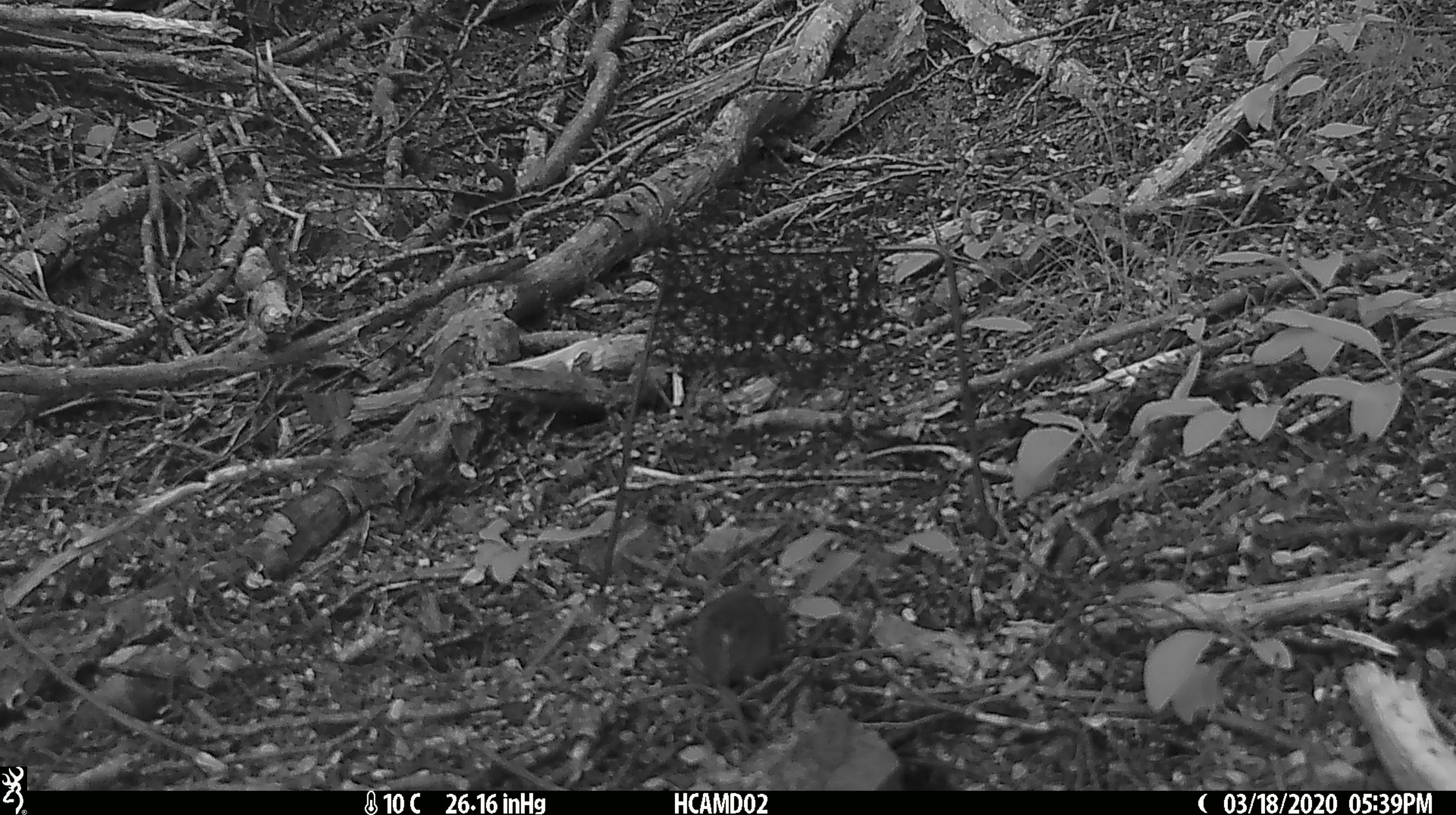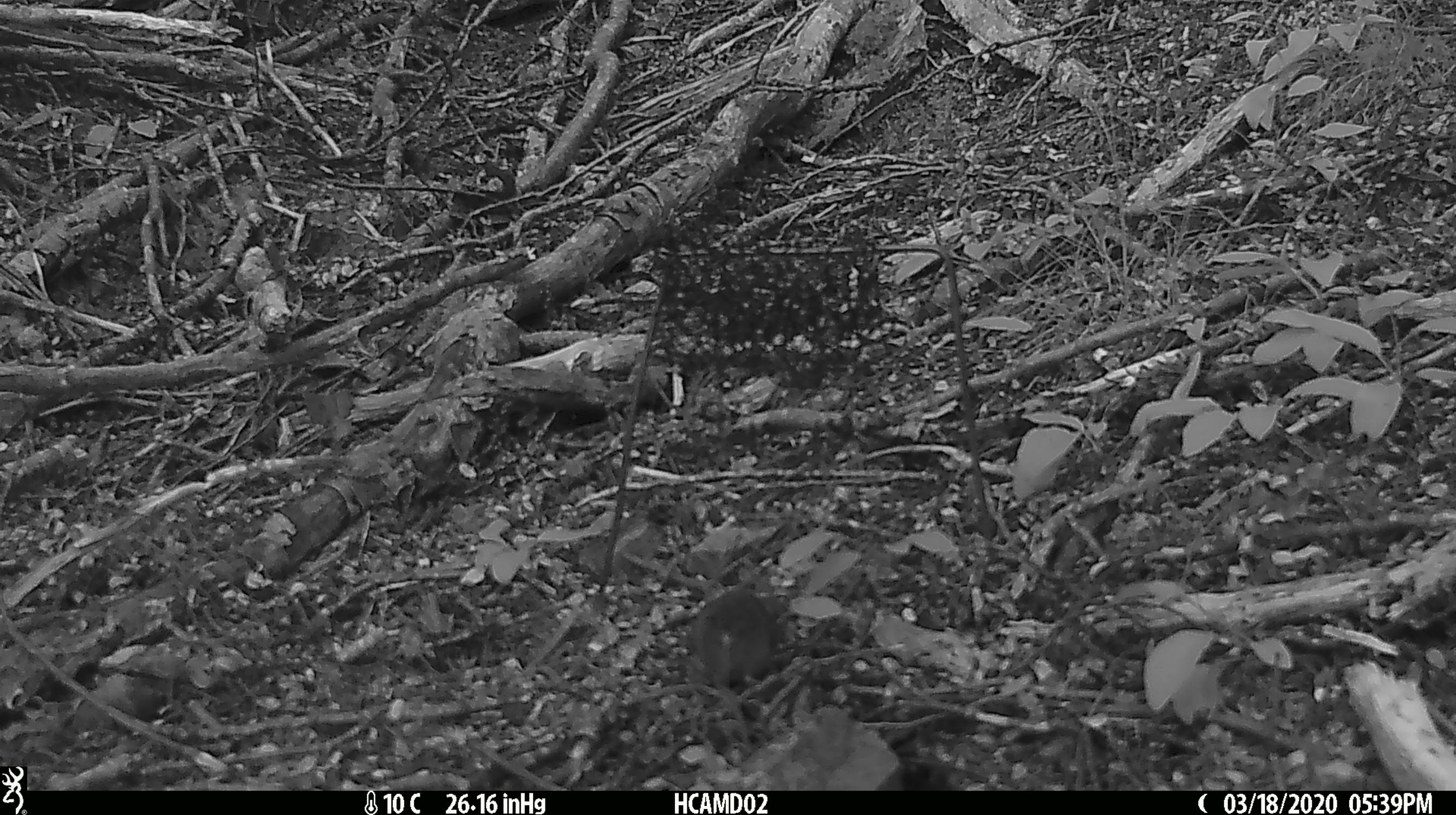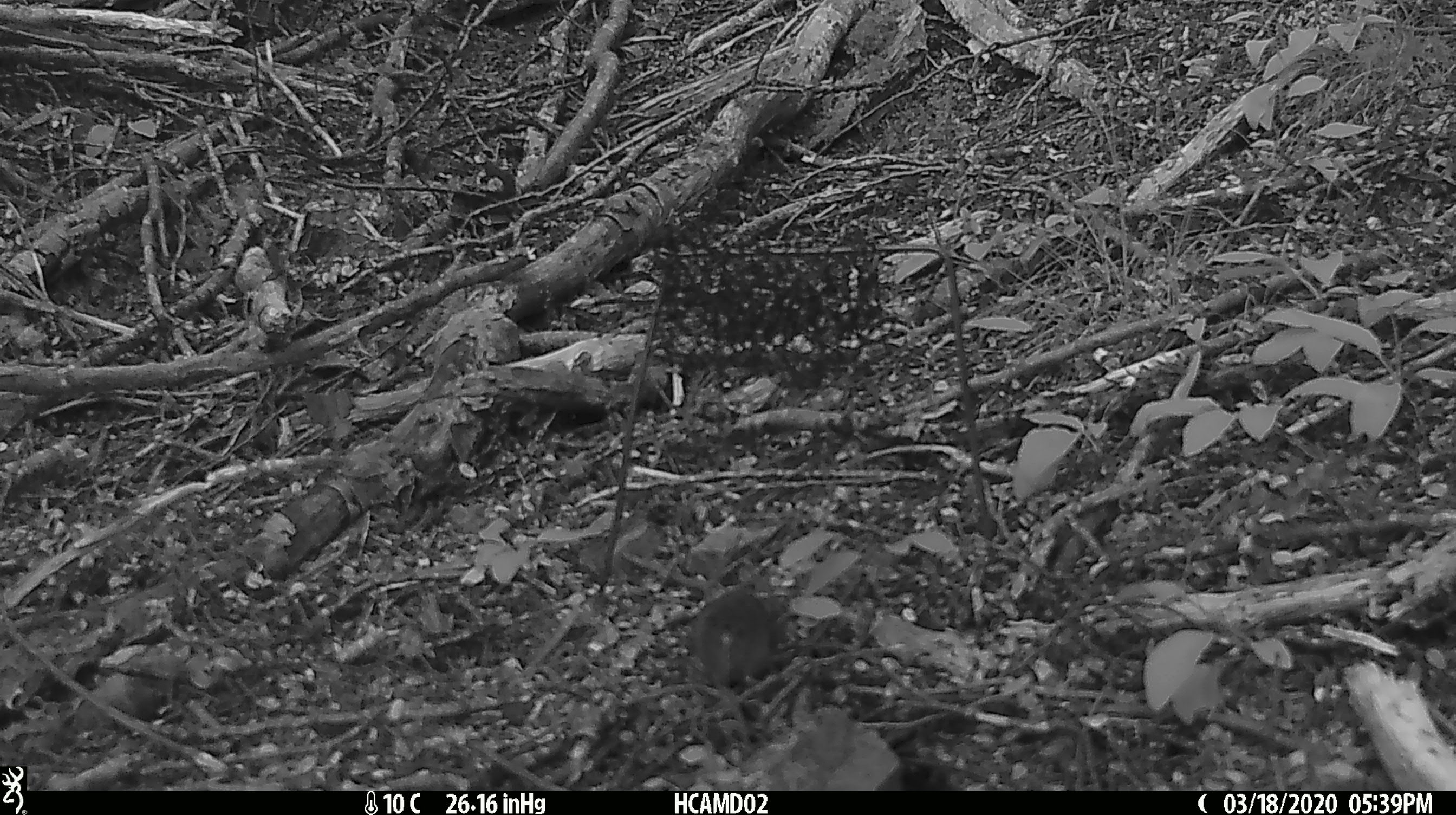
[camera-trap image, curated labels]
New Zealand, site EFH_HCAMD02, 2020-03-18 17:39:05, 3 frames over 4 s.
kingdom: Animalia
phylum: Chordata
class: Mammalia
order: Rodentia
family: Muridae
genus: Mus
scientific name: Mus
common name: mouse